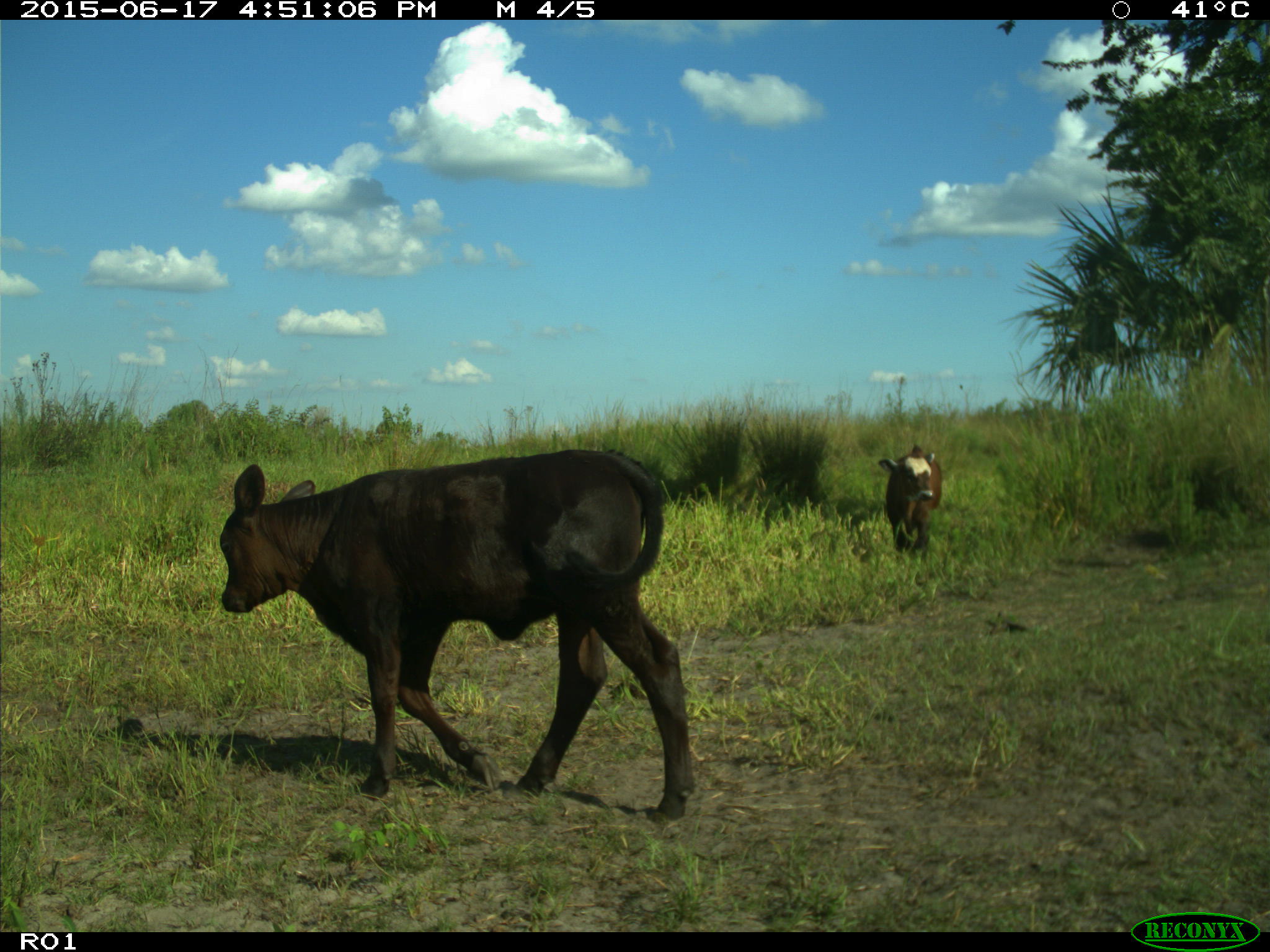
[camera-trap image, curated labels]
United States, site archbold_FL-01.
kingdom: Animalia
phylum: Chordata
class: Mammalia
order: Artiodactyla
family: Bovidae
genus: Bos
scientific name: Bos taurus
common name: domestic cow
Bos taurus (domestic cow).